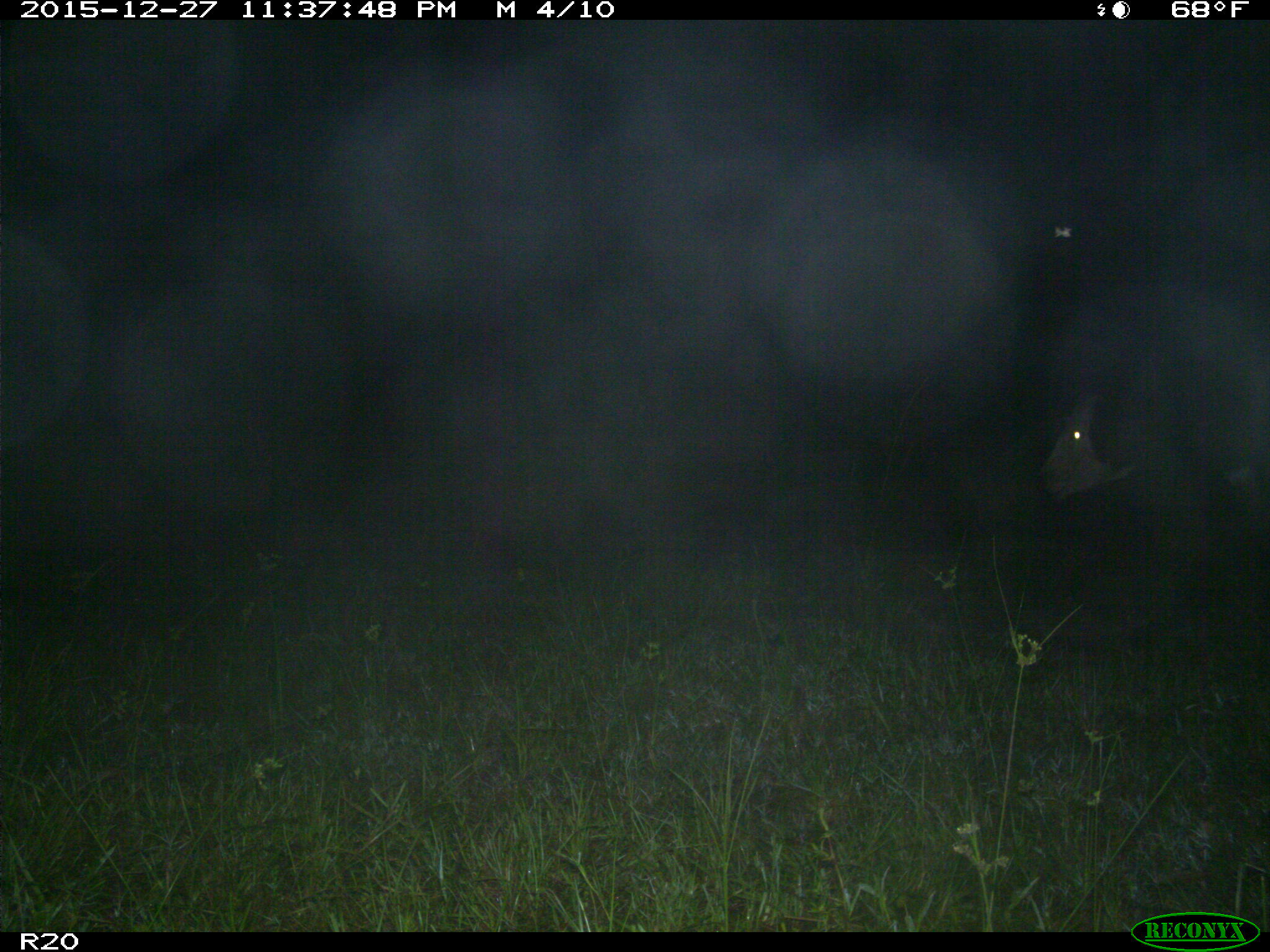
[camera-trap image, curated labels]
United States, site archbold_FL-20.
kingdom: Animalia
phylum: Chordata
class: Mammalia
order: Artiodactyla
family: Bovidae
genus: Bos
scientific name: Bos taurus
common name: domestic cow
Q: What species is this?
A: Bos taurus (domestic cow).